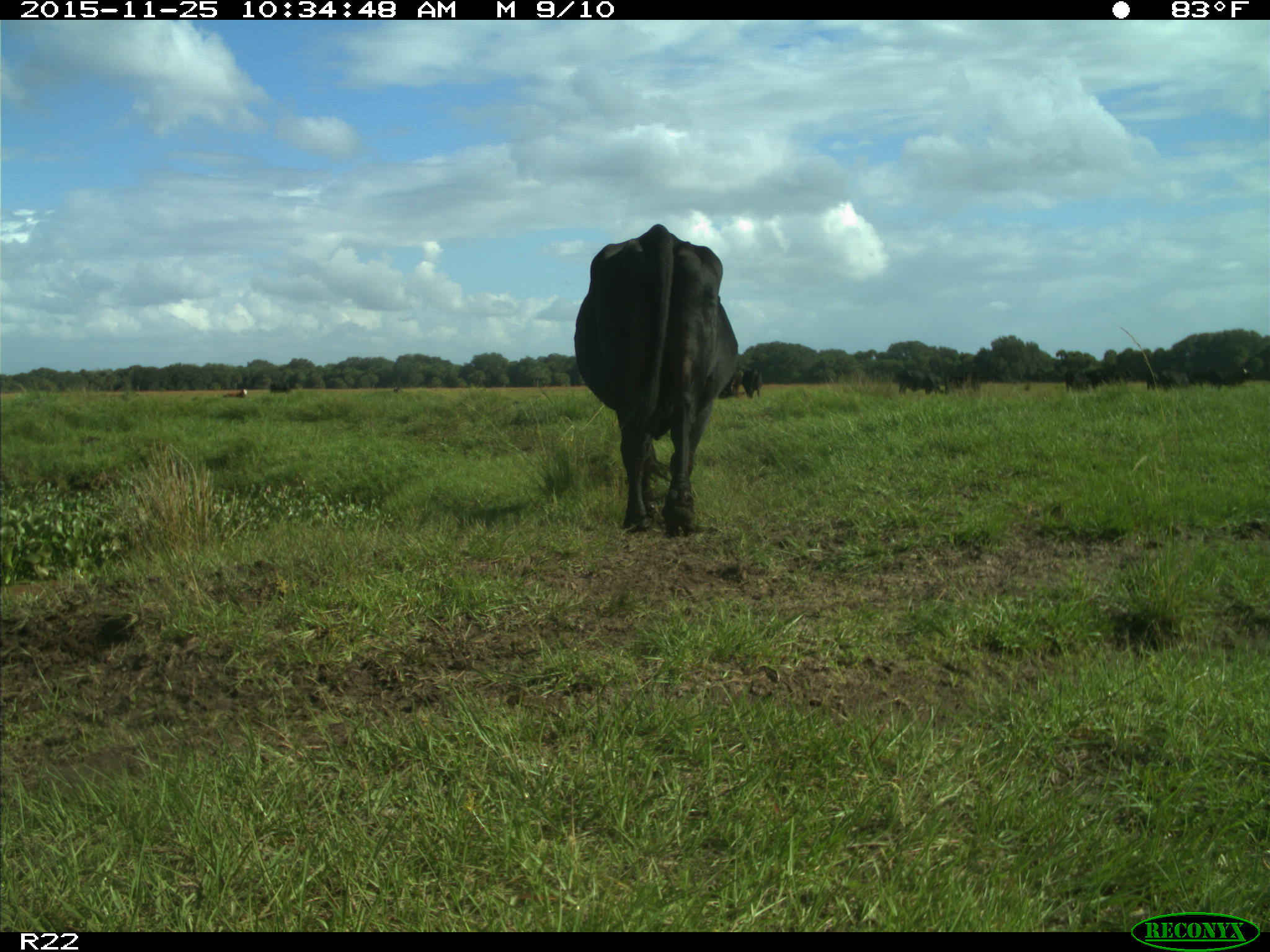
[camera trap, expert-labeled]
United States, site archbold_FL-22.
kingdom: Animalia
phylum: Chordata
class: Mammalia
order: Artiodactyla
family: Bovidae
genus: Bos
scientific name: Bos taurus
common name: domestic cow